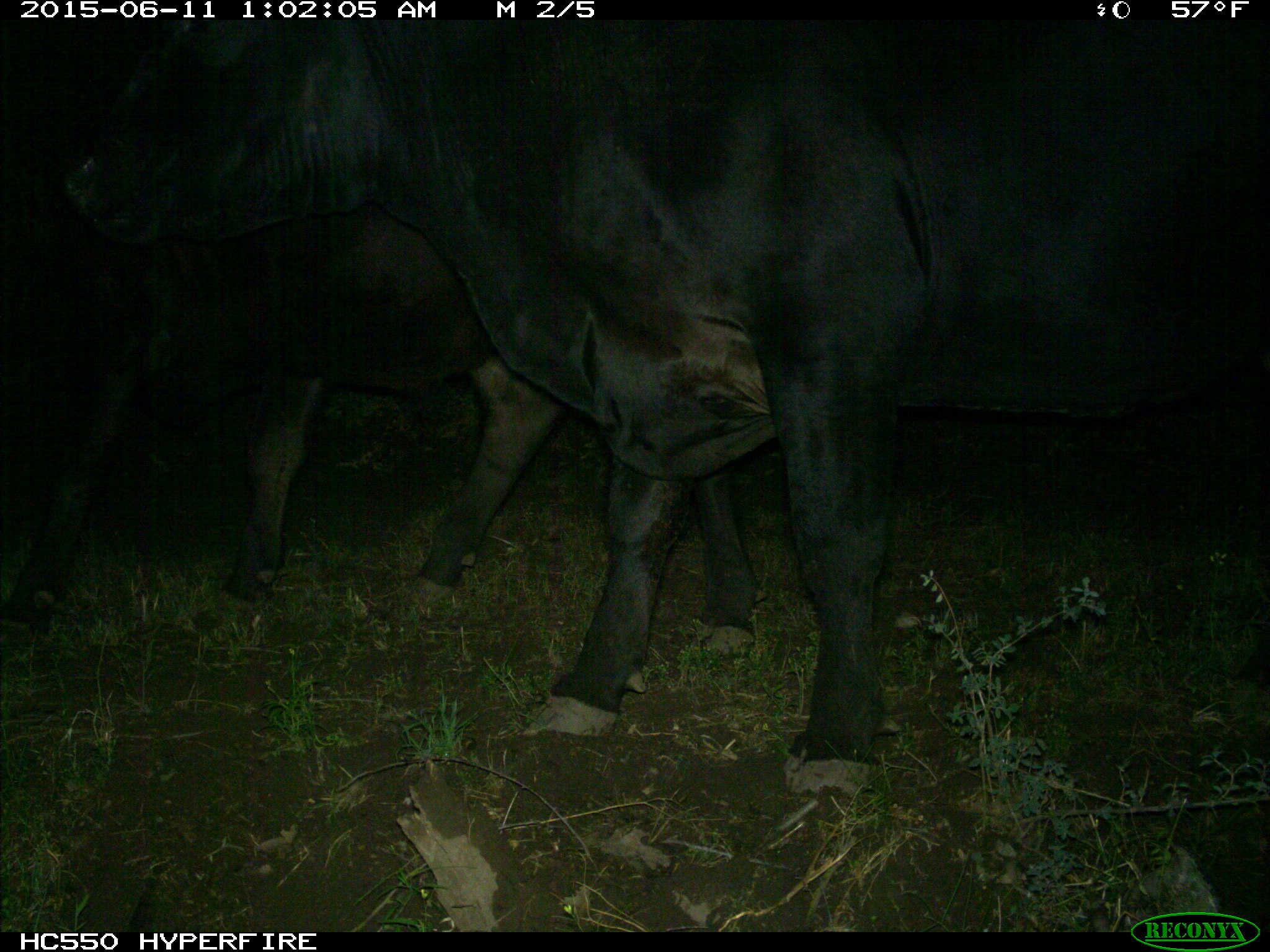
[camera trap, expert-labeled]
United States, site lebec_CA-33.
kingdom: Animalia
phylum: Chordata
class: Mammalia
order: Artiodactyla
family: Bovidae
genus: Bos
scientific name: Bos taurus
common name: domestic cow